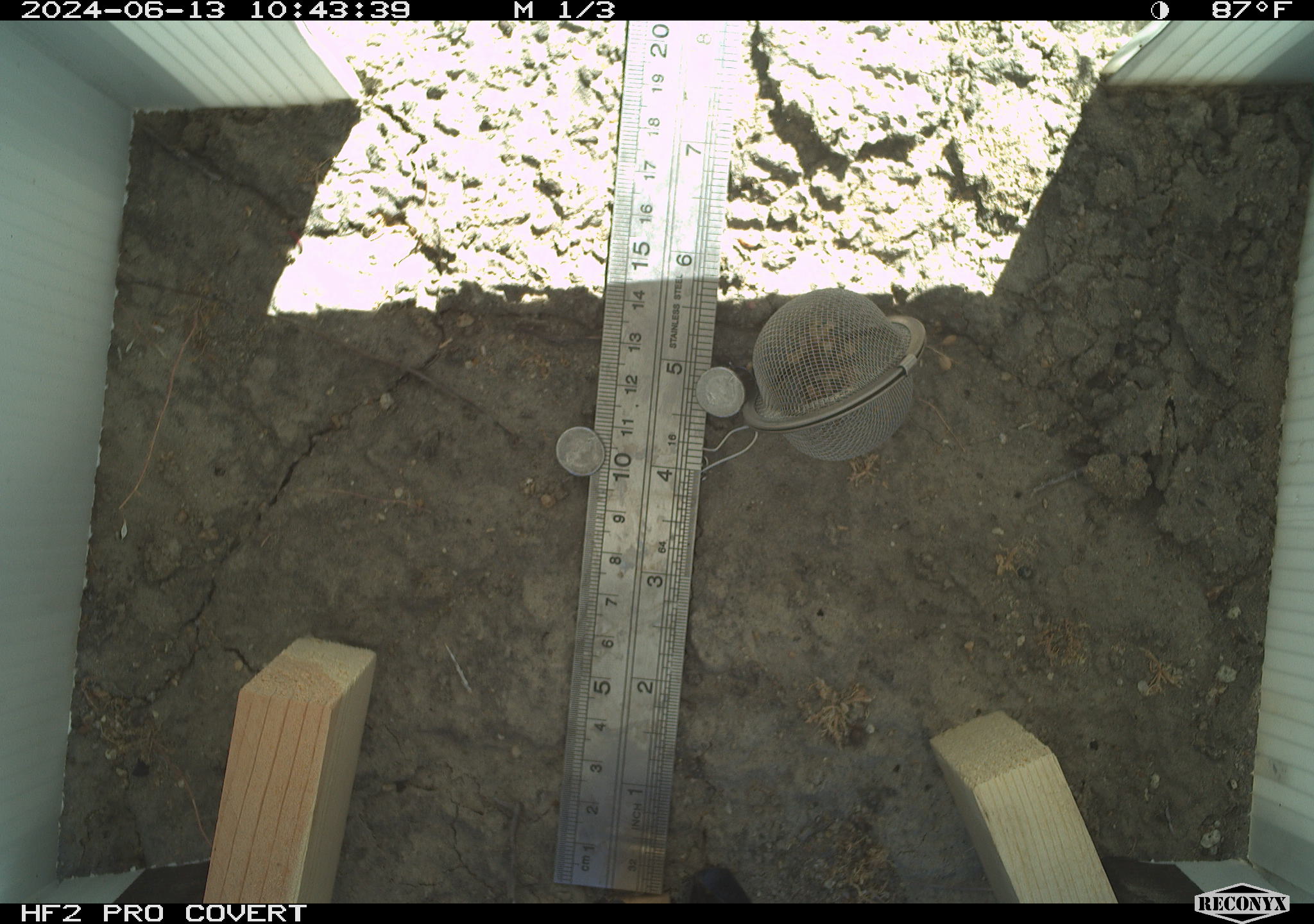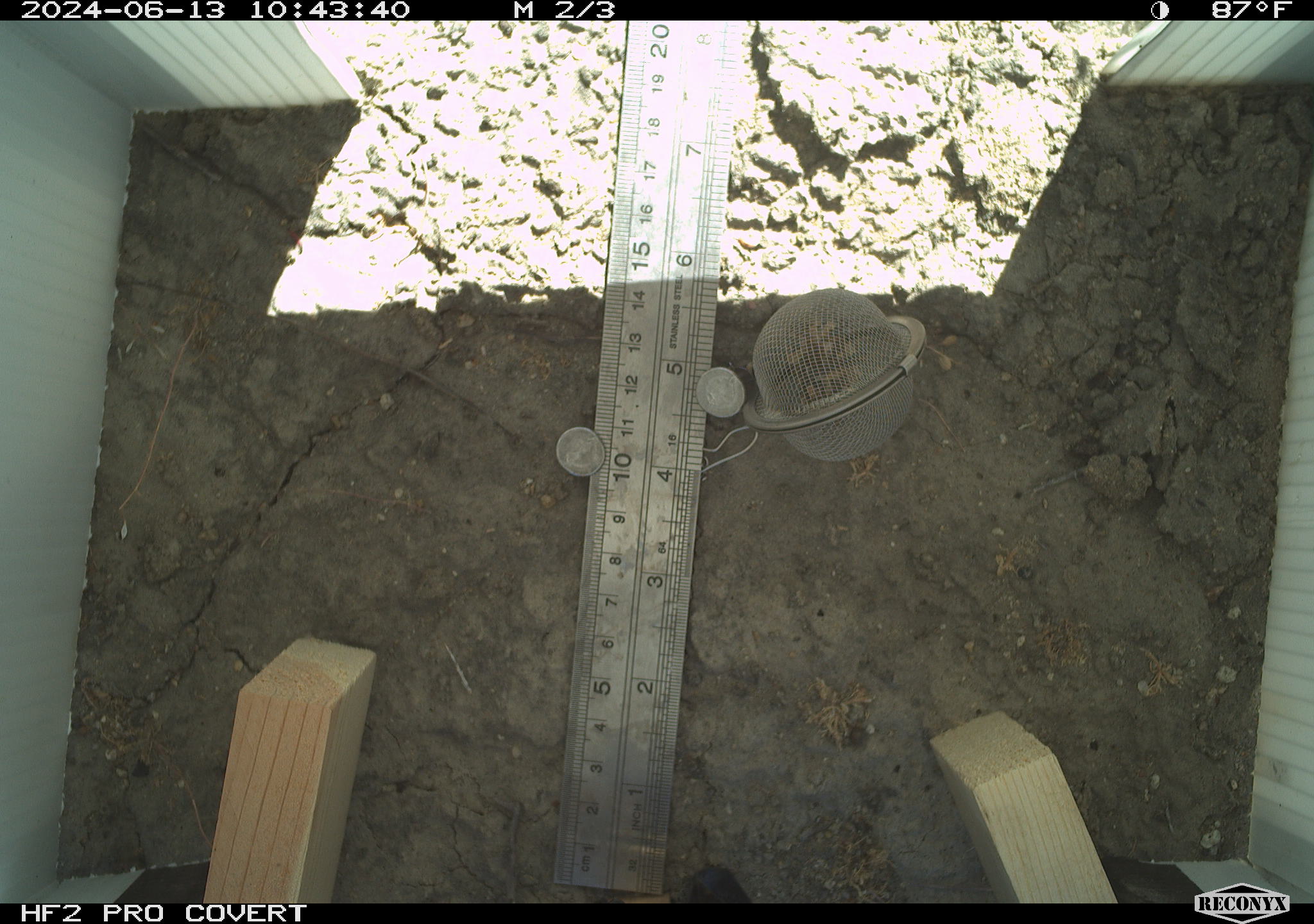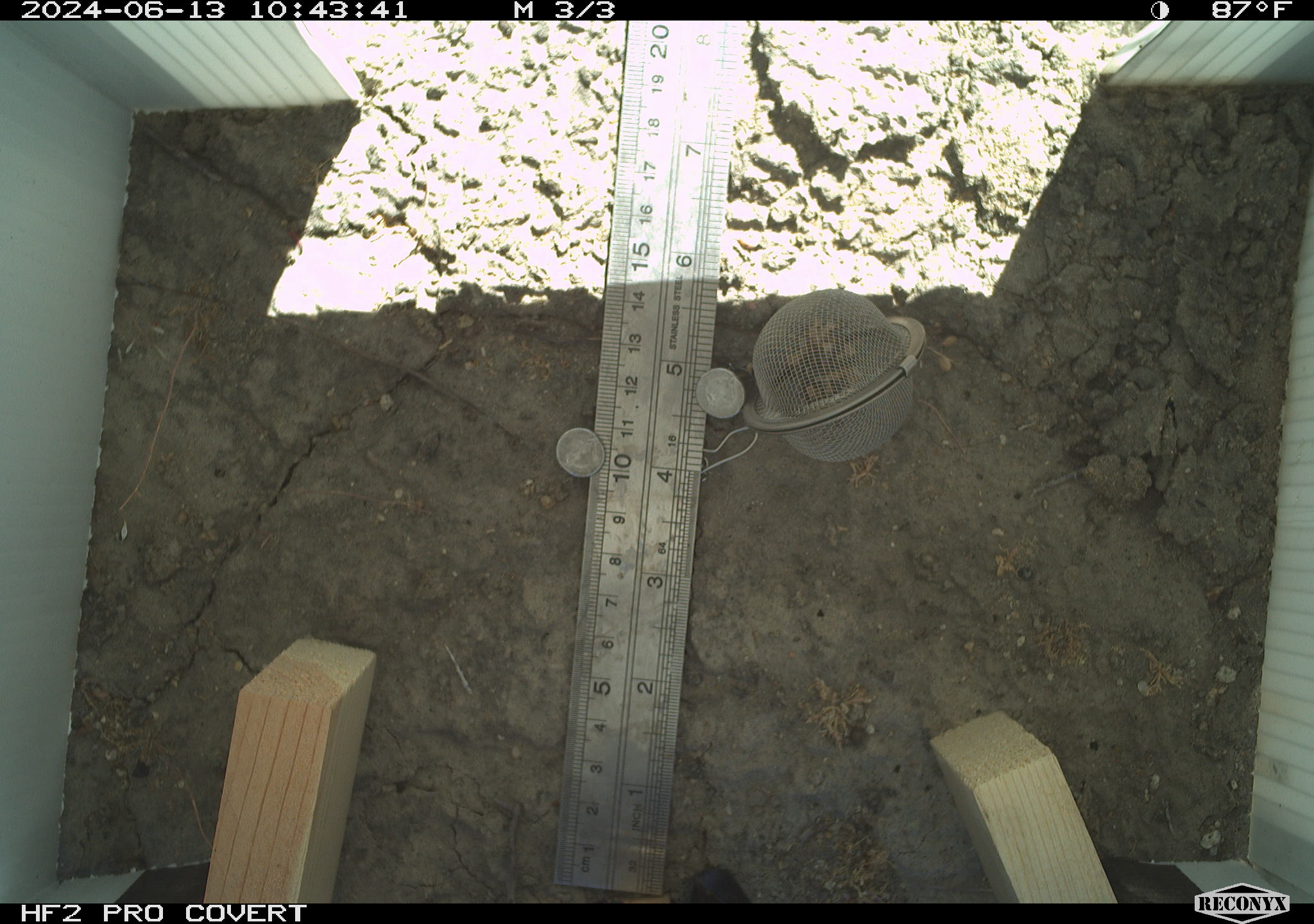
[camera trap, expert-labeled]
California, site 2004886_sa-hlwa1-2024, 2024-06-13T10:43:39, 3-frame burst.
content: unidentified animal